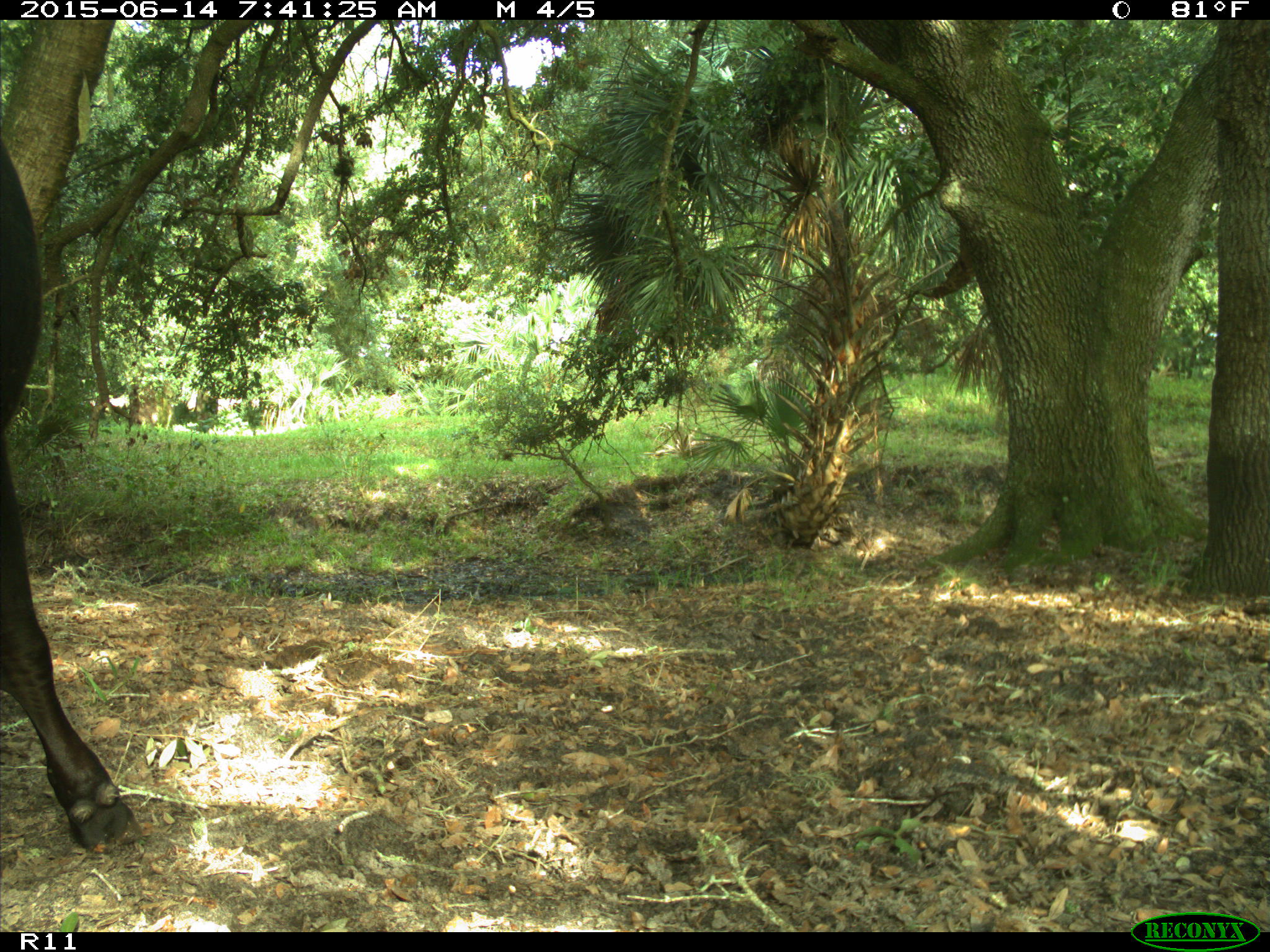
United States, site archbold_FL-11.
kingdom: Animalia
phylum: Chordata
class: Mammalia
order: Artiodactyla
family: Bovidae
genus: Bos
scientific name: Bos taurus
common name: domestic cow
Bos taurus (domestic cow).